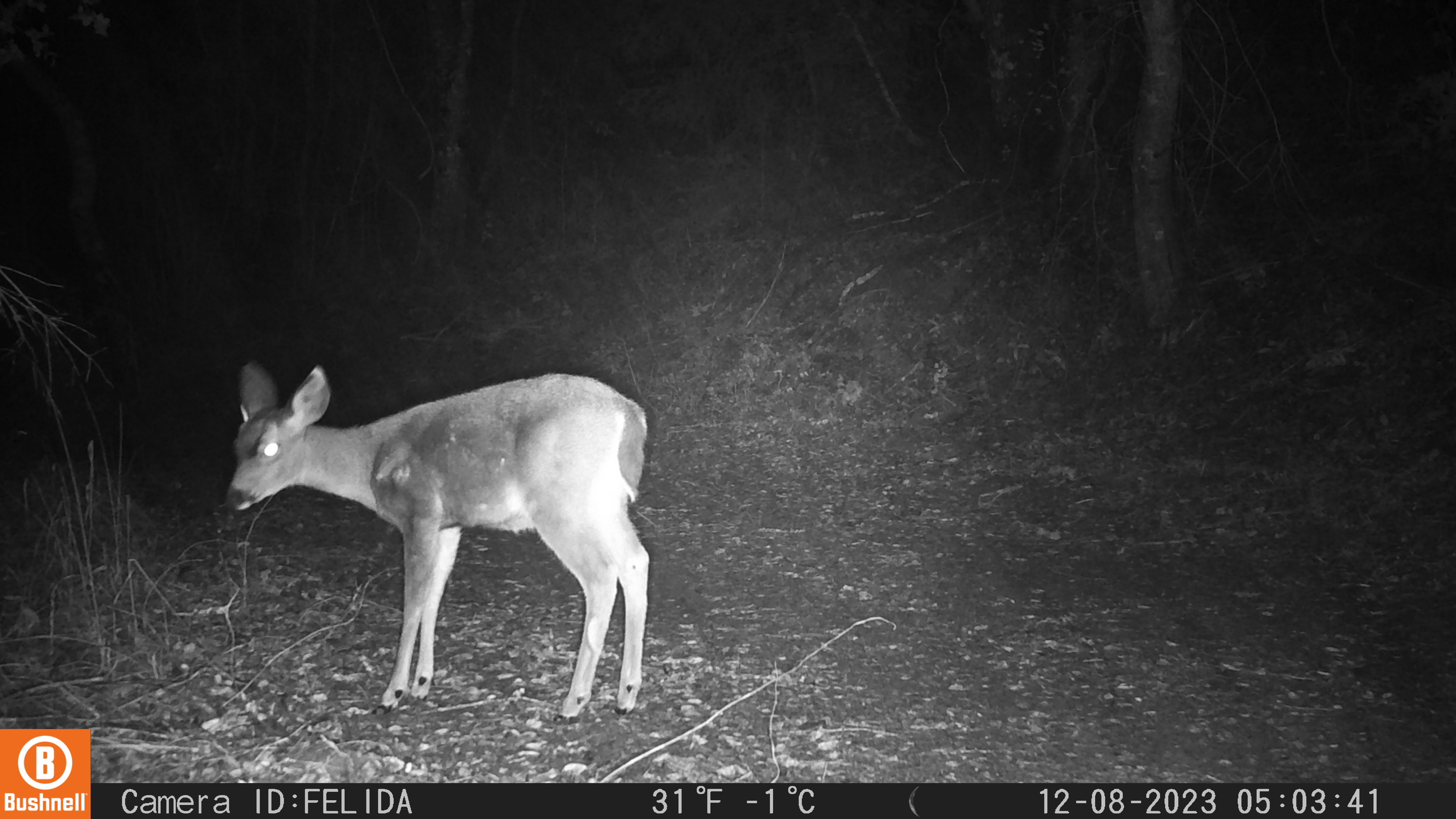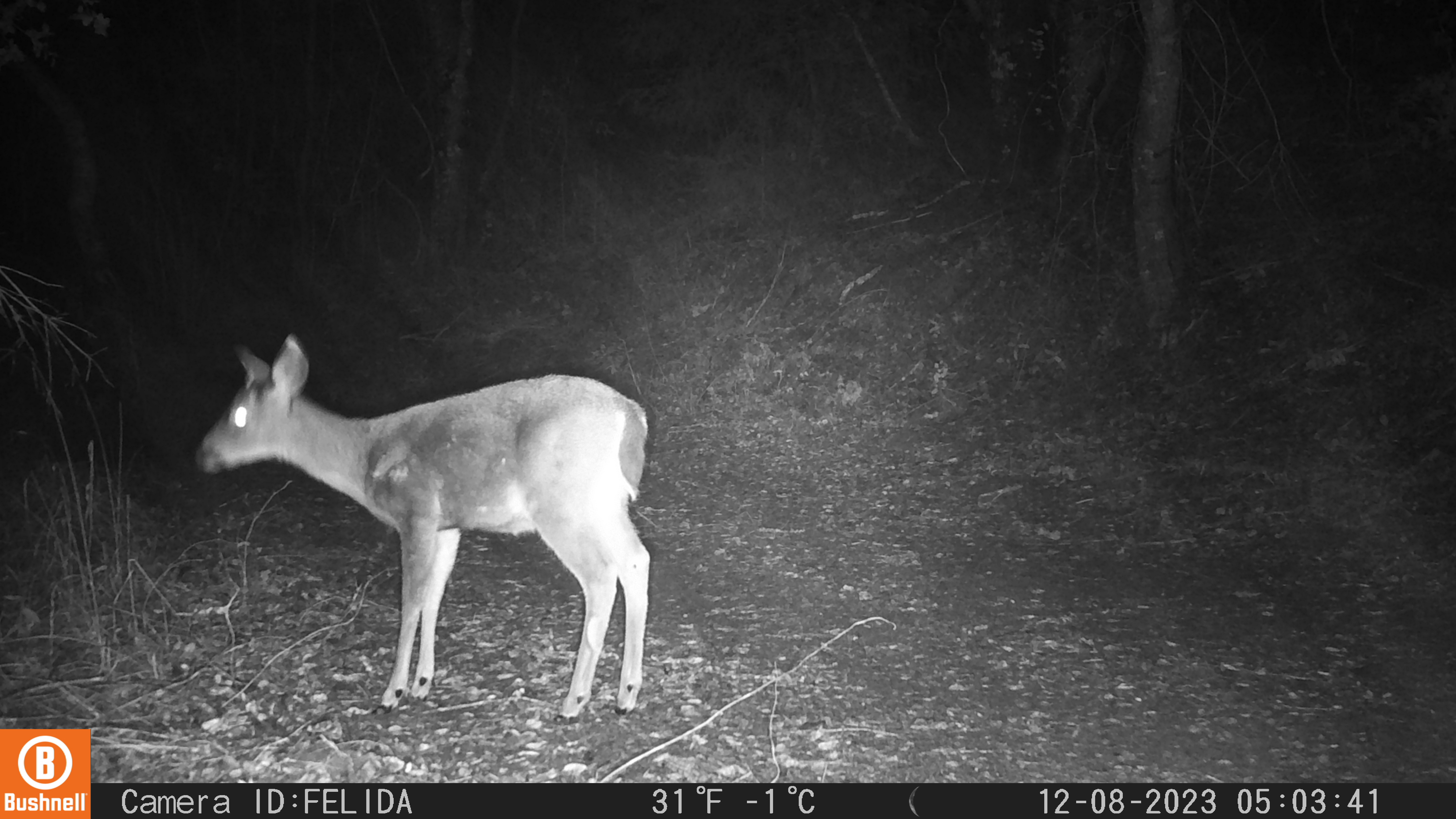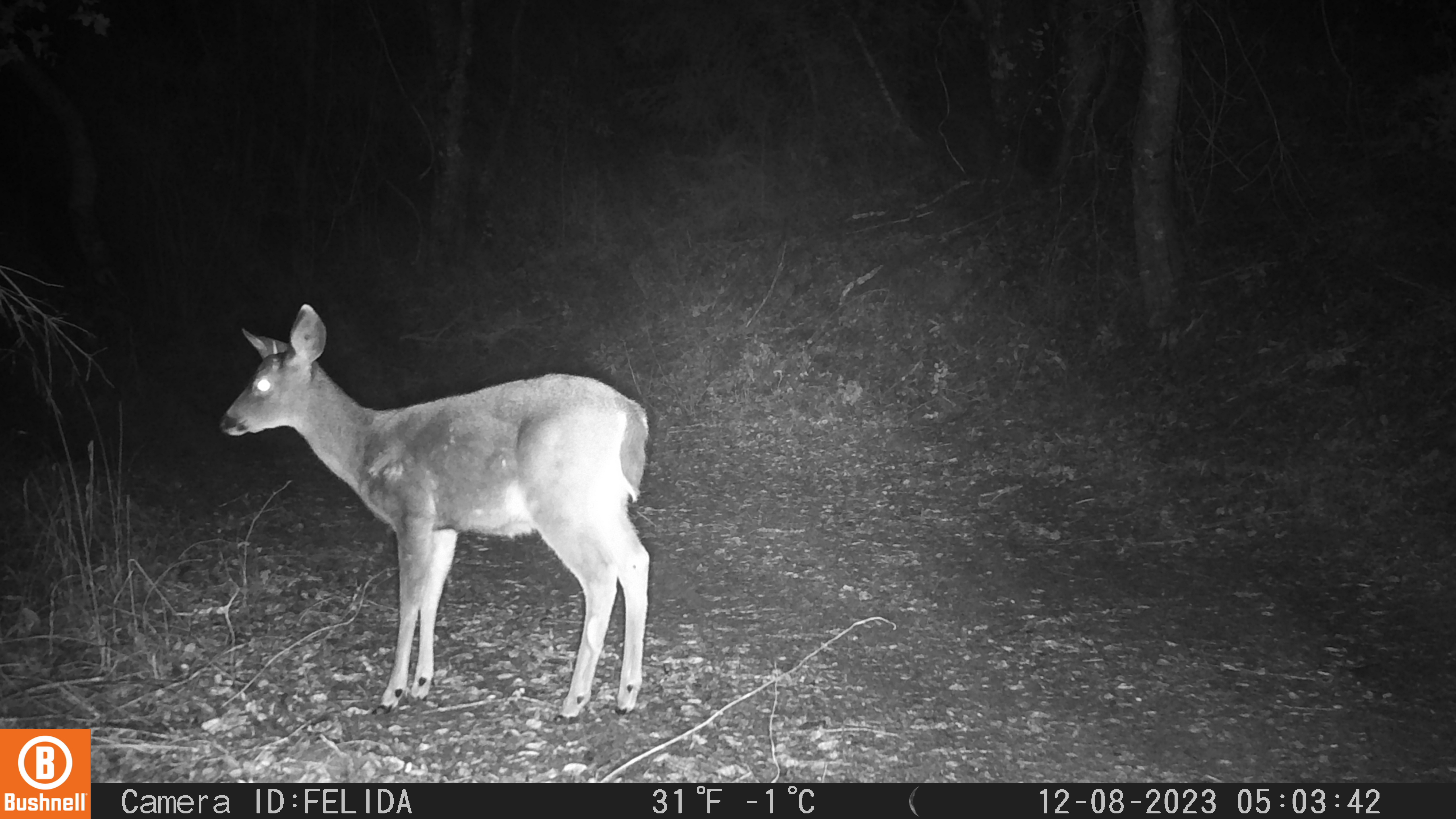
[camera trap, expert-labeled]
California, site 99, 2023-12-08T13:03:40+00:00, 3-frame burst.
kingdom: Animalia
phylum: Chordata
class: Mammalia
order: Artiodactyla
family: Cervidae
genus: Odocoileus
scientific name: Odocoileus hemionus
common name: mule deer